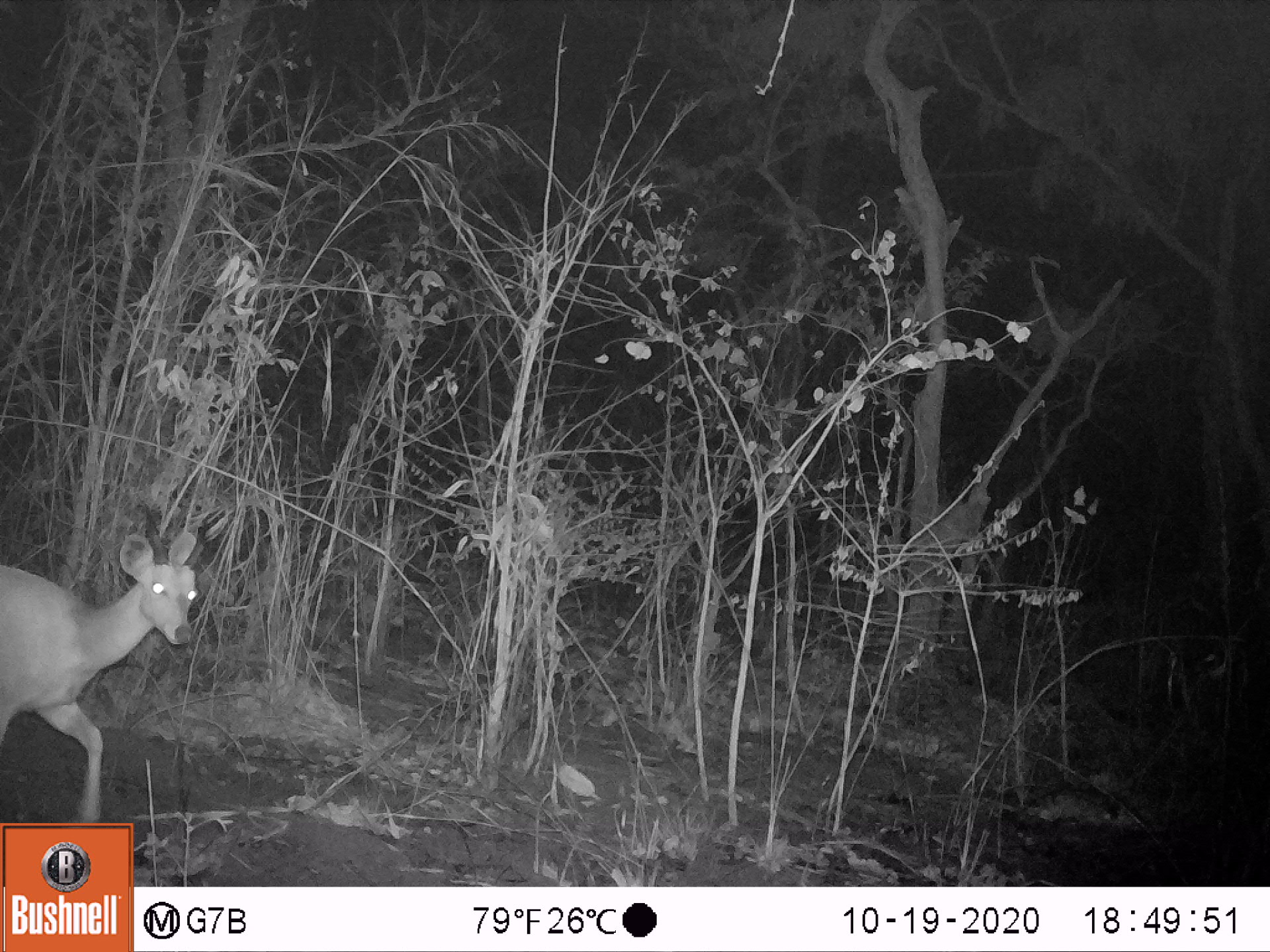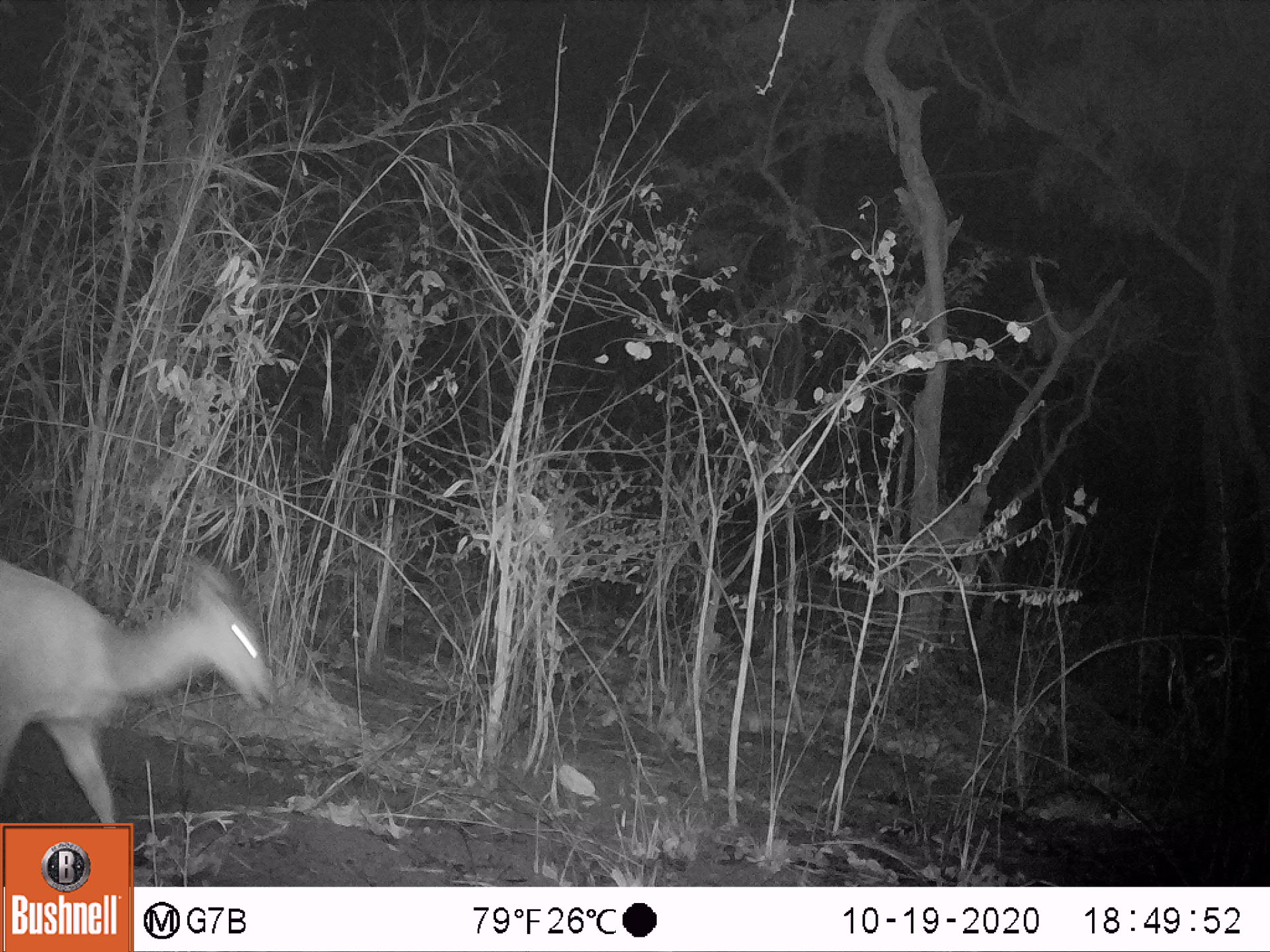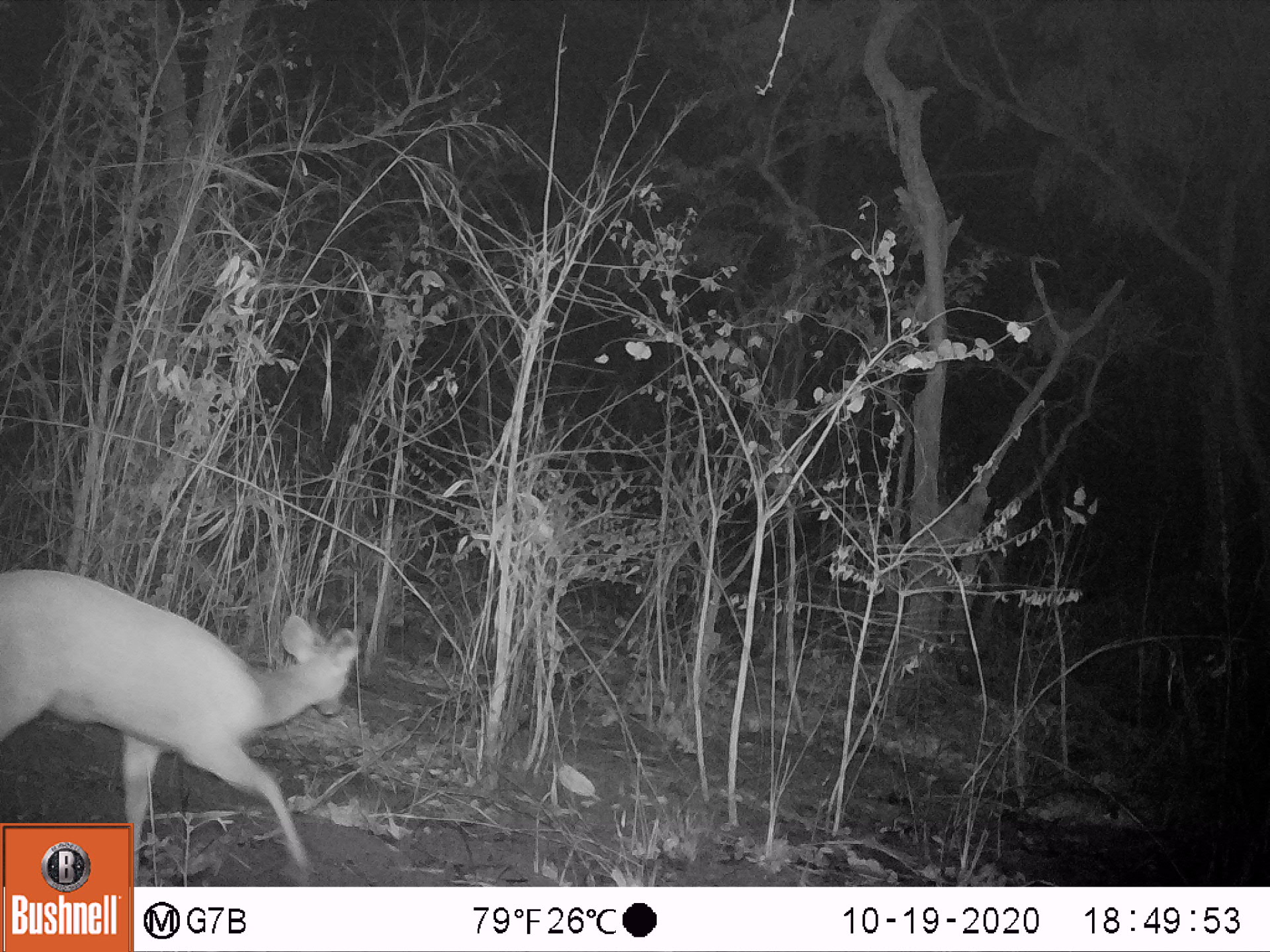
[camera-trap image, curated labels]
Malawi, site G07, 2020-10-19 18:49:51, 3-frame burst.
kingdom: Animalia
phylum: Chordata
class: Mammalia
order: Artiodactyla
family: Bovidae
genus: Tragelaphus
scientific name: Tragelaphus sylvaticus sylvaticus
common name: cape bushbuck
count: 1